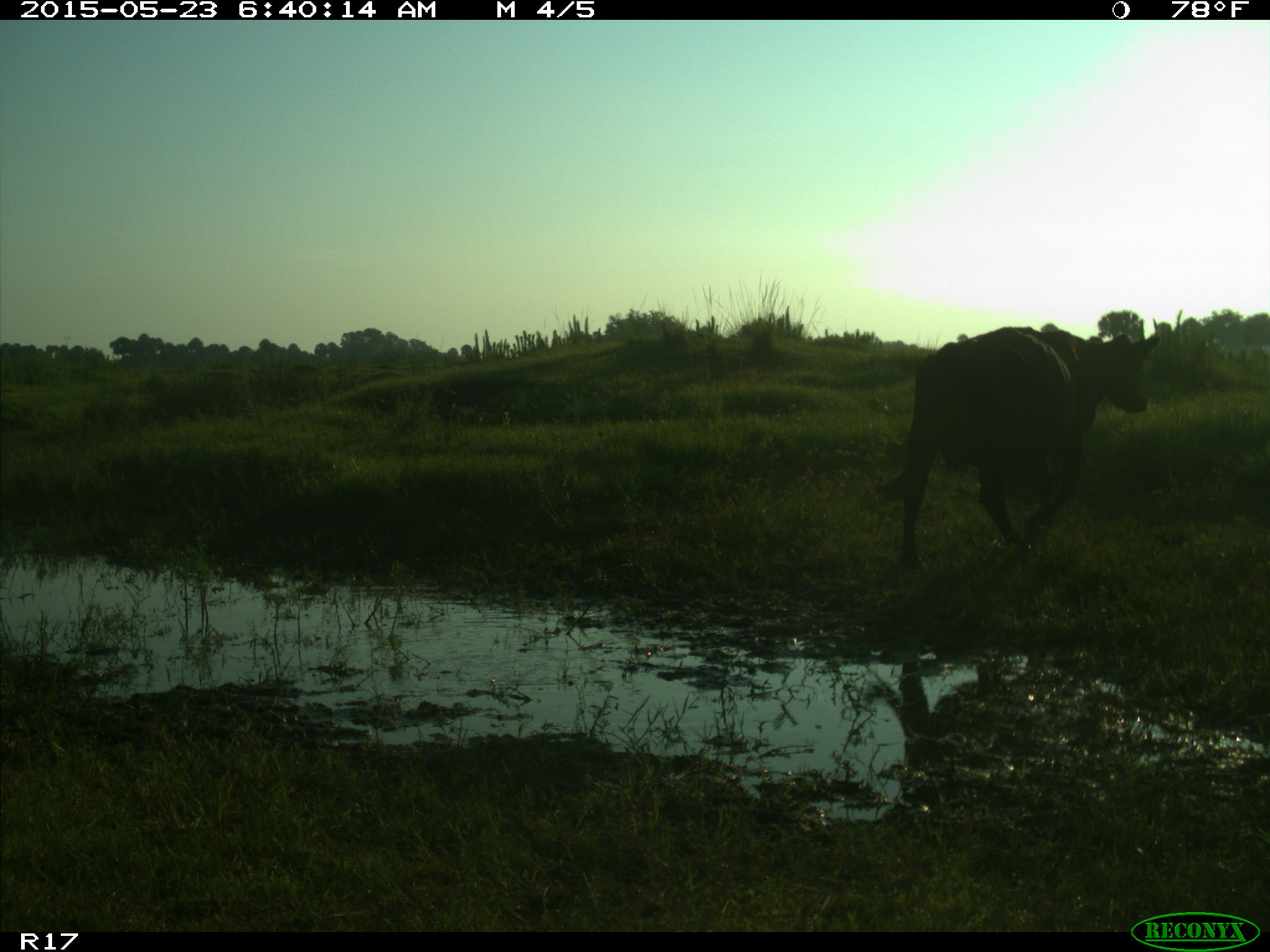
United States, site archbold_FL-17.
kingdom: Animalia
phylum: Chordata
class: Mammalia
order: Artiodactyla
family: Bovidae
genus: Bos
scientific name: Bos taurus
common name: domestic cow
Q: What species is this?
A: Bos taurus (domestic cow).